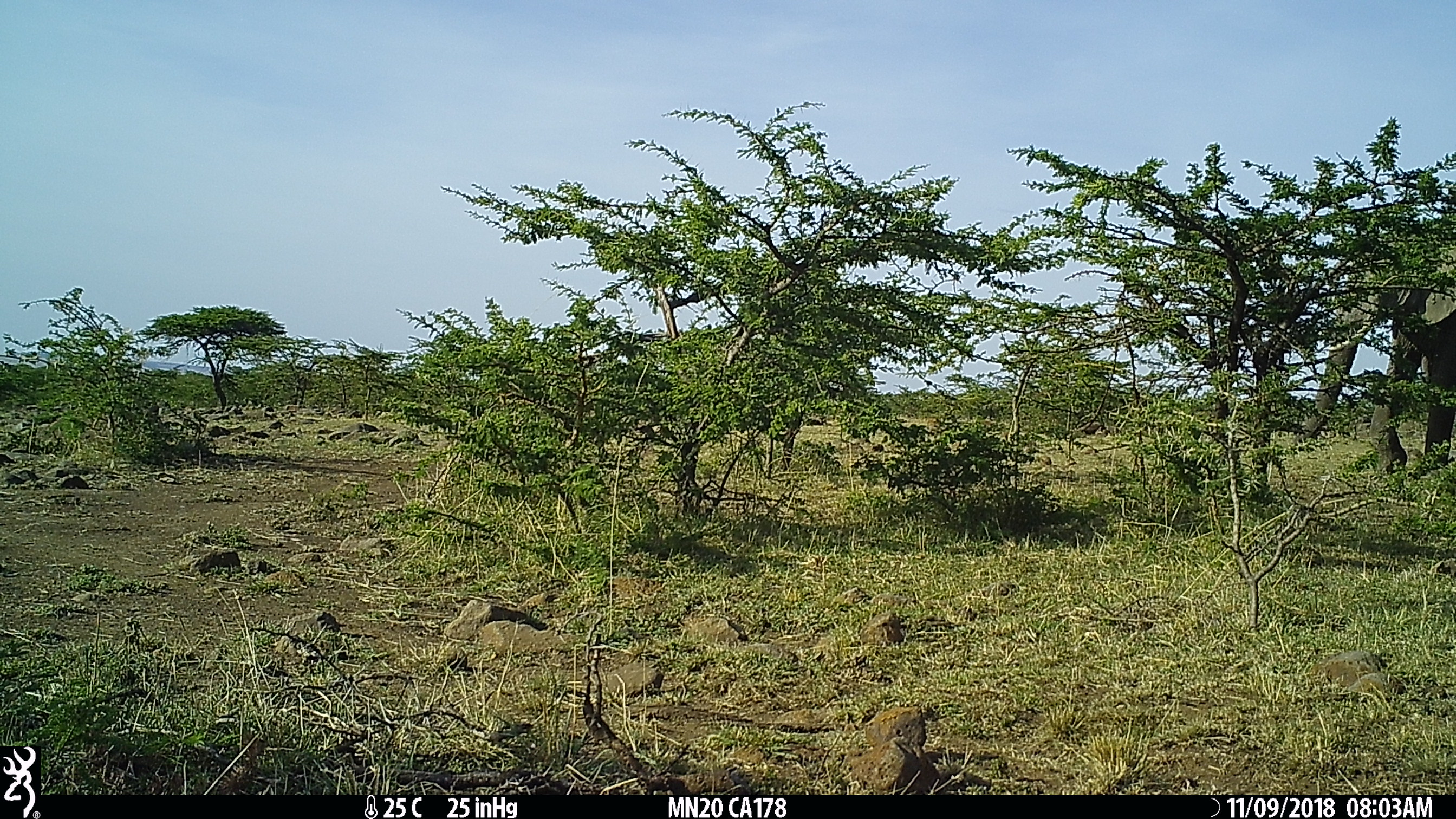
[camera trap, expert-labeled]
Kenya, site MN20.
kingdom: Animalia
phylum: Chordata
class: Mammalia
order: Proboscidea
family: Elephantidae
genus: Loxodonta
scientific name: Loxodonta africana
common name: elephant